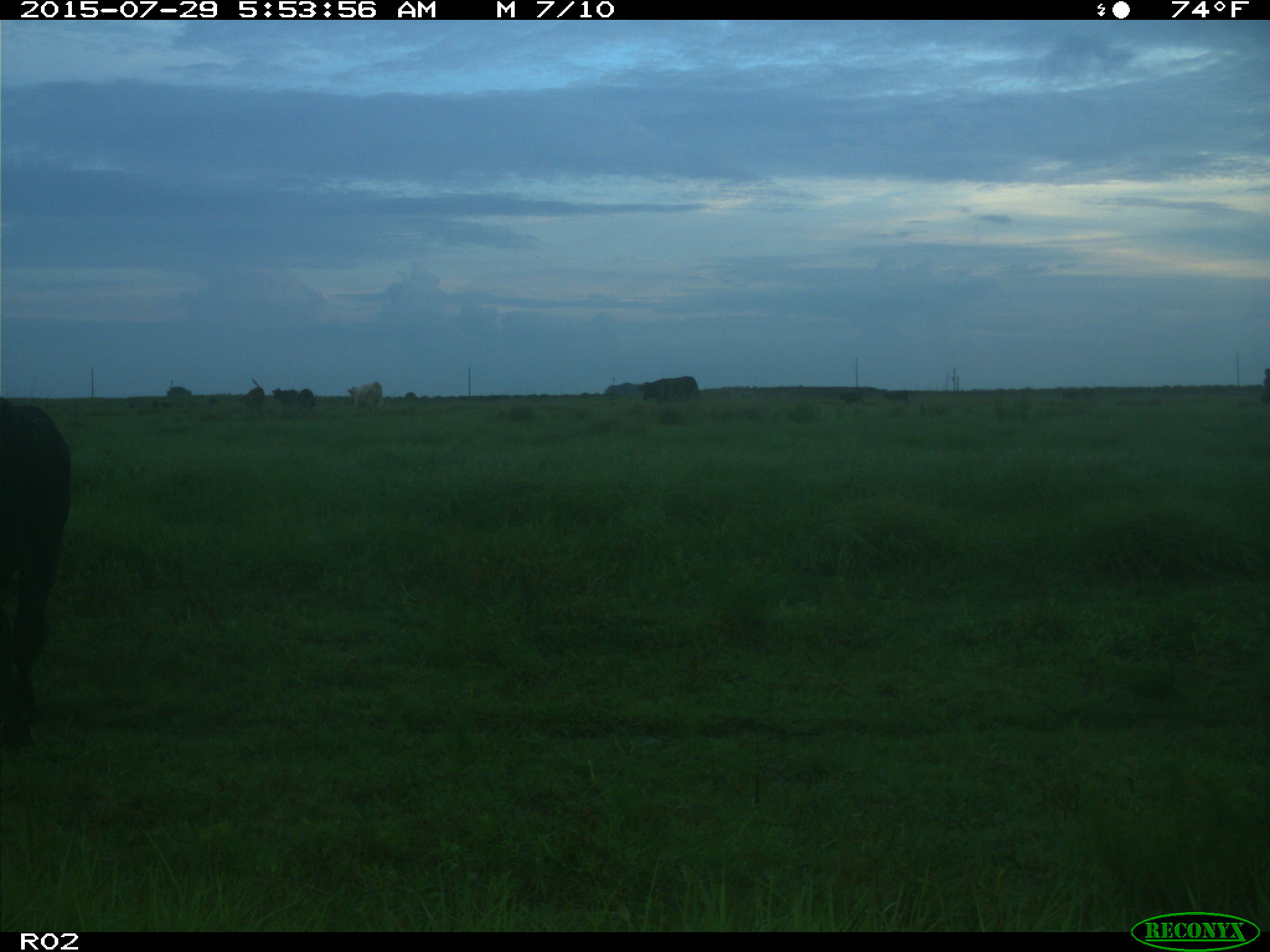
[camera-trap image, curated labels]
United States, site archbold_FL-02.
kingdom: Animalia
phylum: Chordata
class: Mammalia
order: Artiodactyla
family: Bovidae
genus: Bos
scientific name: Bos taurus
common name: domestic cow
Bos taurus (domestic cow).